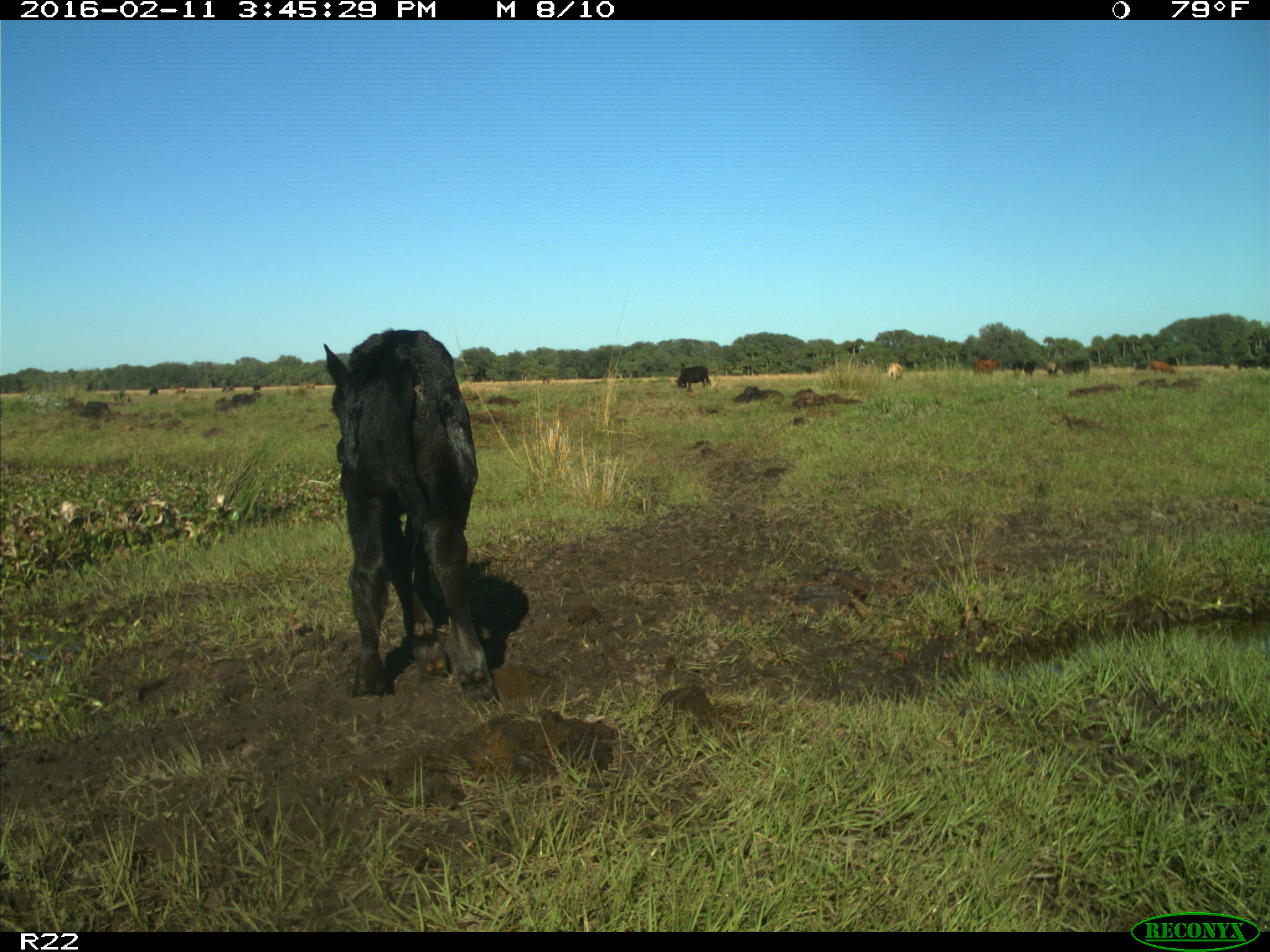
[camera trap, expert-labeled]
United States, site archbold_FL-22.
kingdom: Animalia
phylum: Chordata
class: Mammalia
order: Artiodactyla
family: Bovidae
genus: Bos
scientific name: Bos taurus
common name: domestic cow